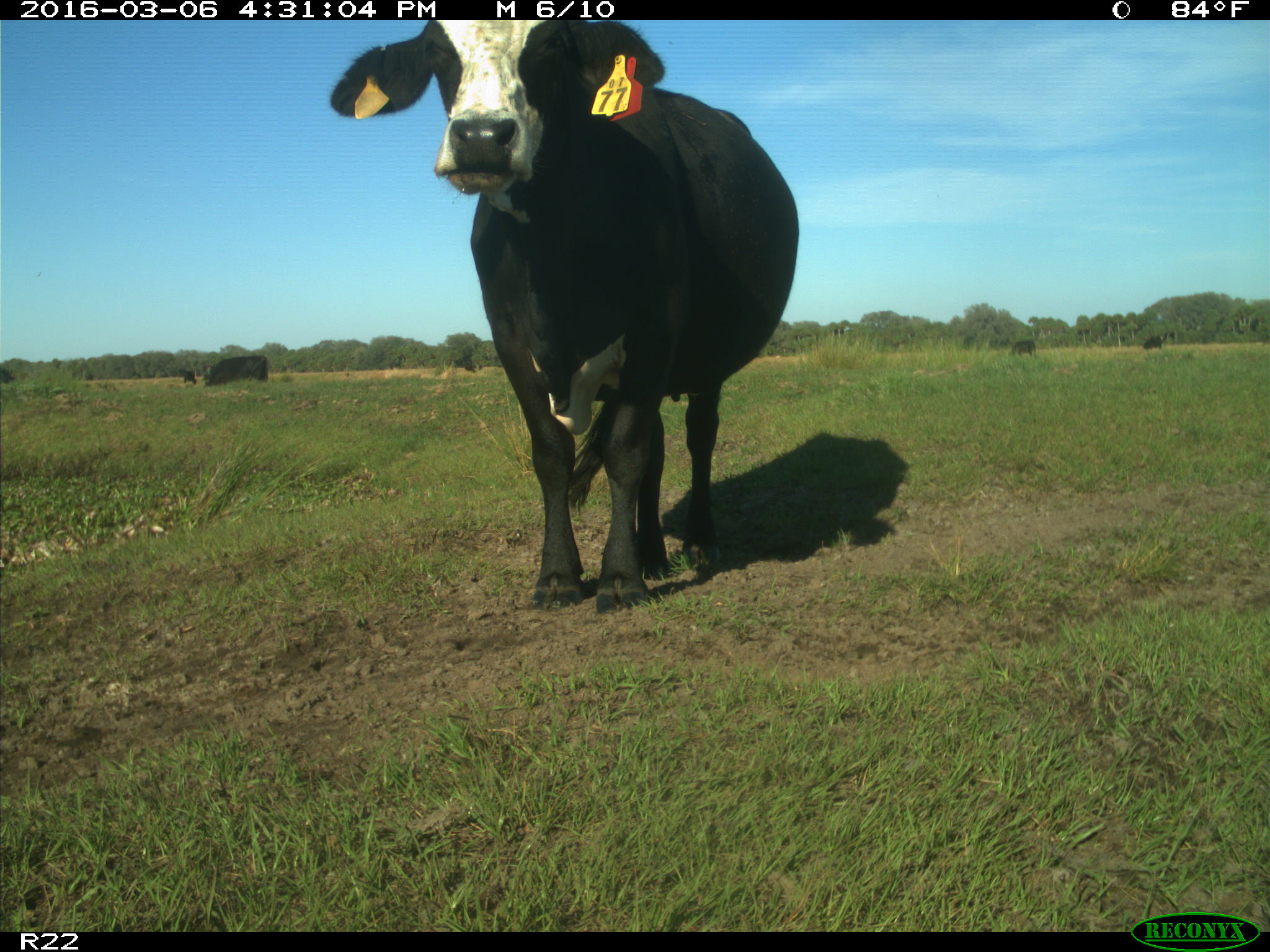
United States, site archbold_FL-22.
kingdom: Animalia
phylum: Chordata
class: Mammalia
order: Artiodactyla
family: Bovidae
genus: Bos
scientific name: Bos taurus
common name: domestic cow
Bos taurus (domestic cow).